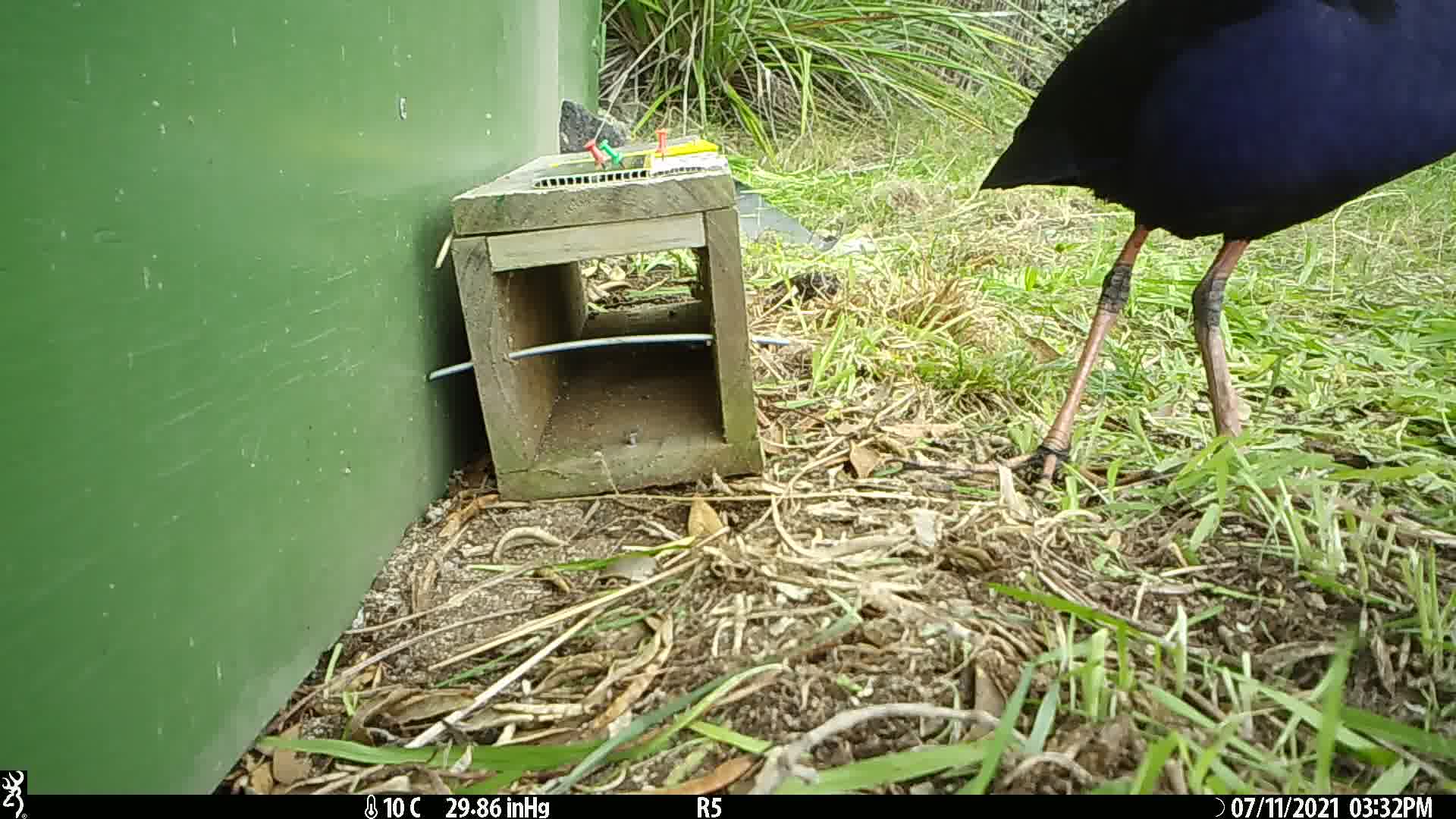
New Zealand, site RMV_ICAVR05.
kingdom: Animalia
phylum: Chordata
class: Aves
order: Gruiformes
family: Rallidae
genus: Porphyrio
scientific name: Porphyrio melanotus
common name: australasian swamphen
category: pukeko